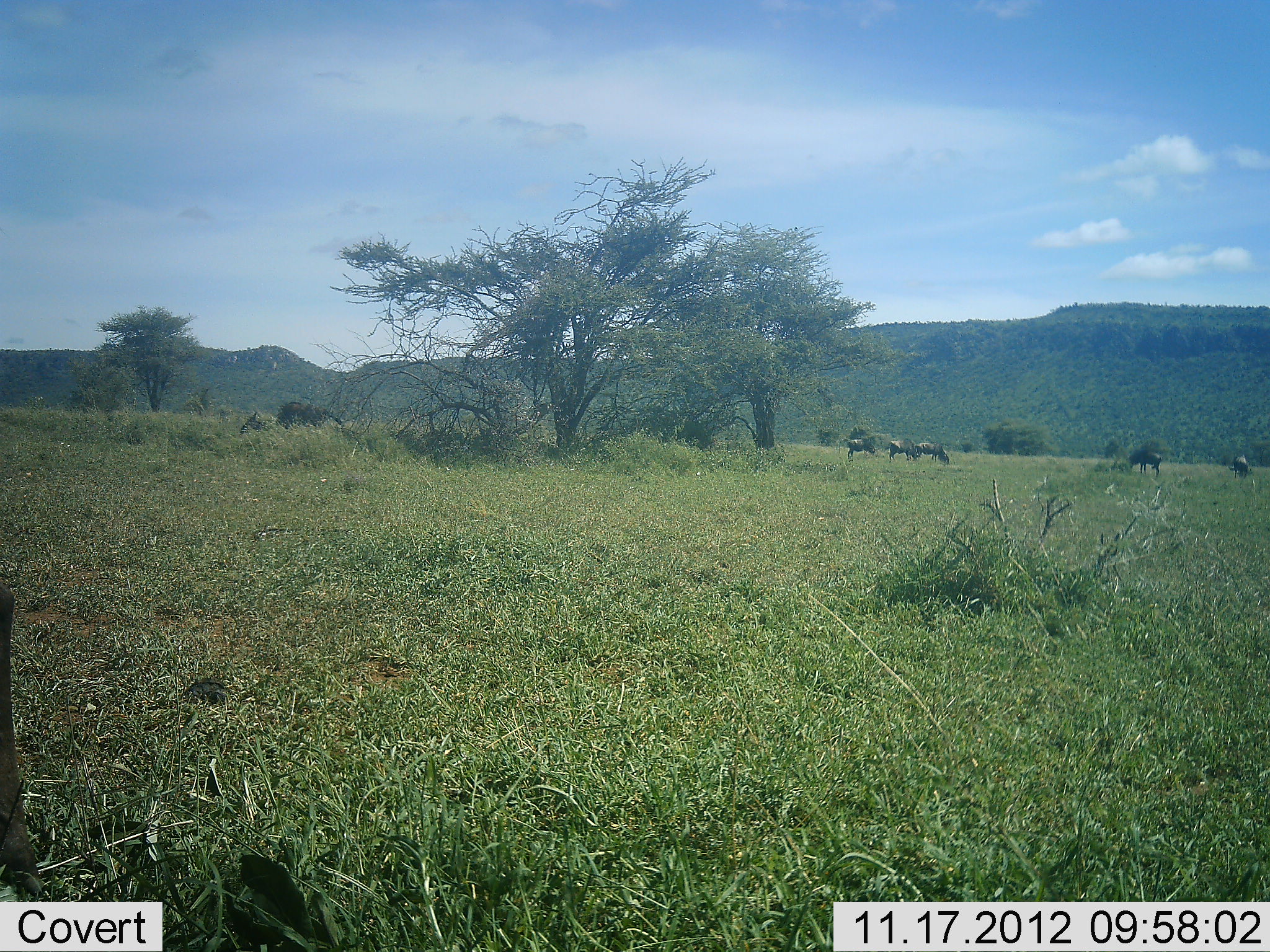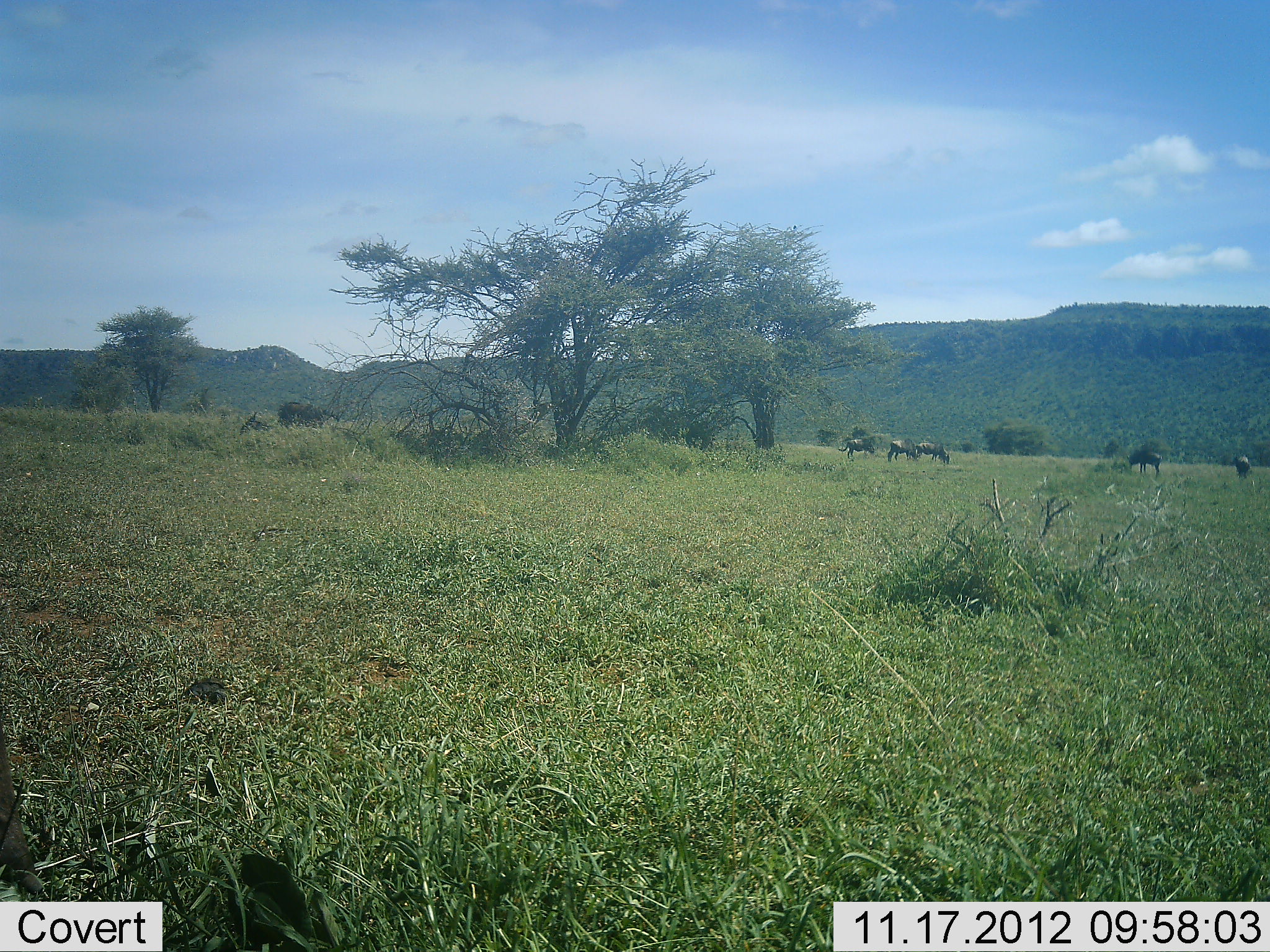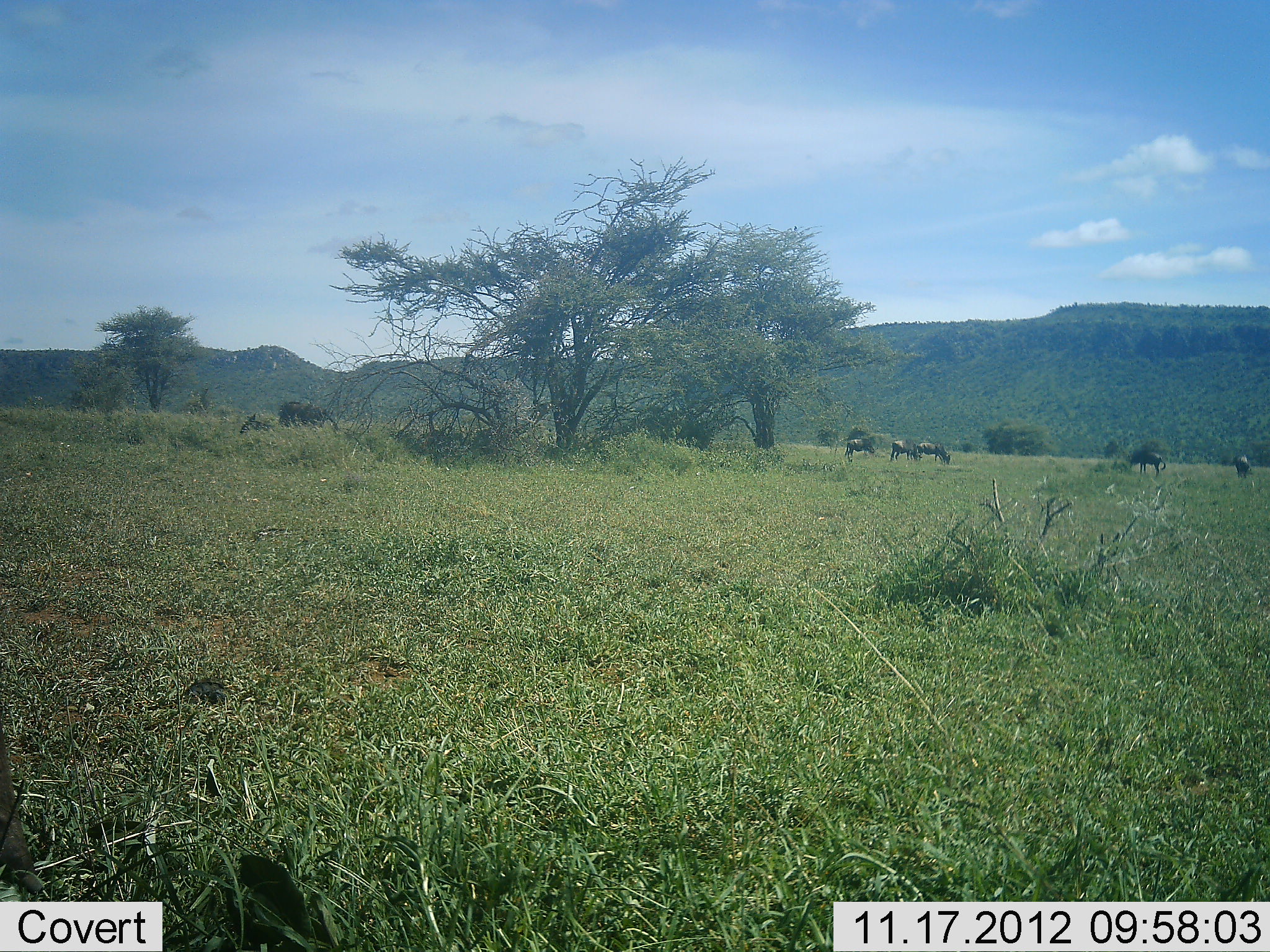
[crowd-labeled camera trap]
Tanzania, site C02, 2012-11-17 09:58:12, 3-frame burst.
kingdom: Animalia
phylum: Chordata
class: Mammalia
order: Artiodactyla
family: Bovidae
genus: Connochaetes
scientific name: Connochaetes taurinus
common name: blue wildebeest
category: wildebeest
Wildebeest (blue wildebeest) (Connochaetes taurinus), count 6. Behavior (volunteer vote fractions): standing 18%, resting 18%, moving 9%, interacting 0%. Young present (vote fraction): 0%. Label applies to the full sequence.